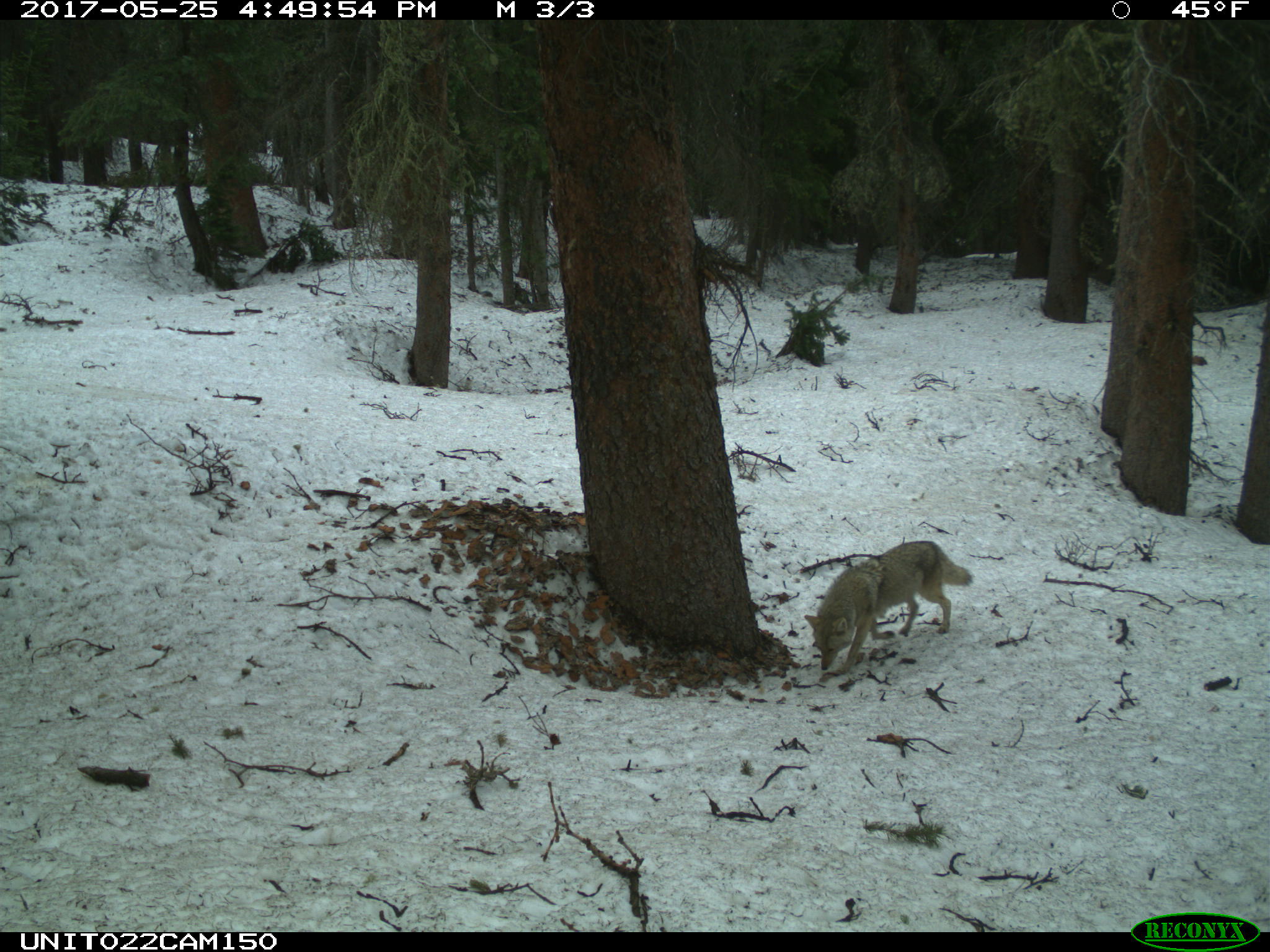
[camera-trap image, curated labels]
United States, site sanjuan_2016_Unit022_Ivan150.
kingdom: Animalia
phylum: Chordata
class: Mammalia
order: Carnivora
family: Canidae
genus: Canis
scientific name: Canis latrans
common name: coyote